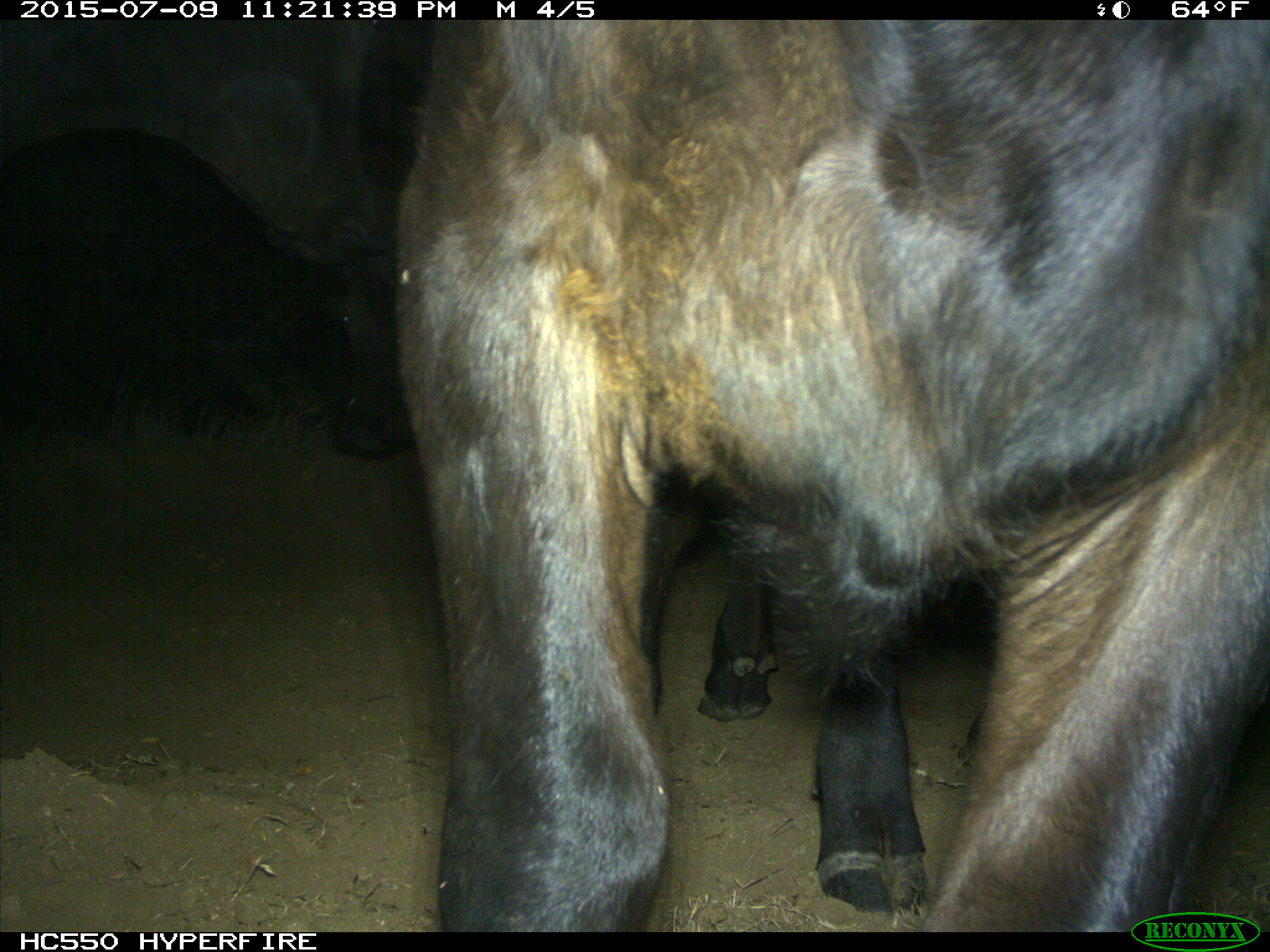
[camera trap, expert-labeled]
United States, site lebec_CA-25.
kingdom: Animalia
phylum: Chordata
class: Mammalia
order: Artiodactyla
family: Bovidae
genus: Bos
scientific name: Bos taurus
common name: domestic cow